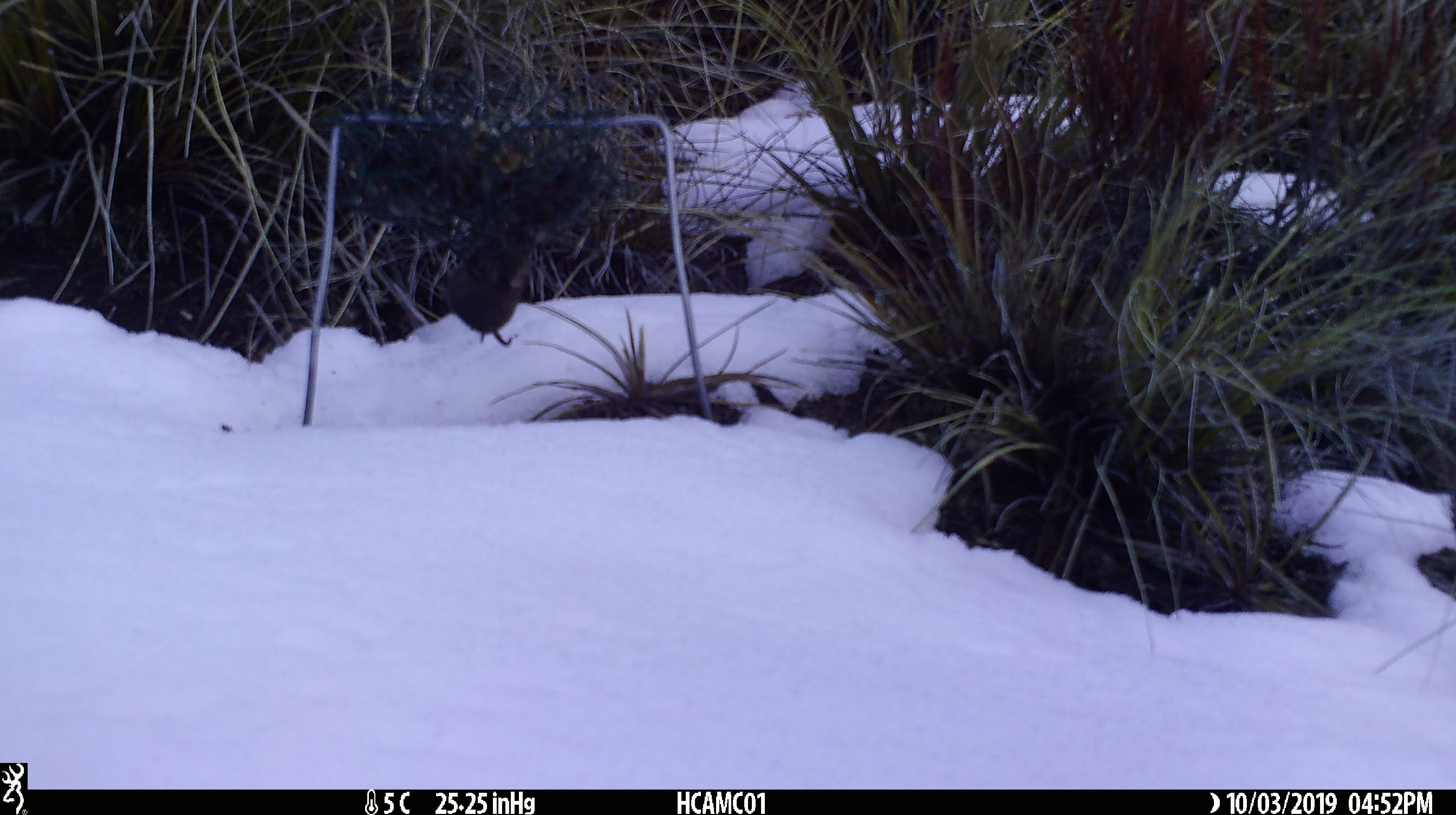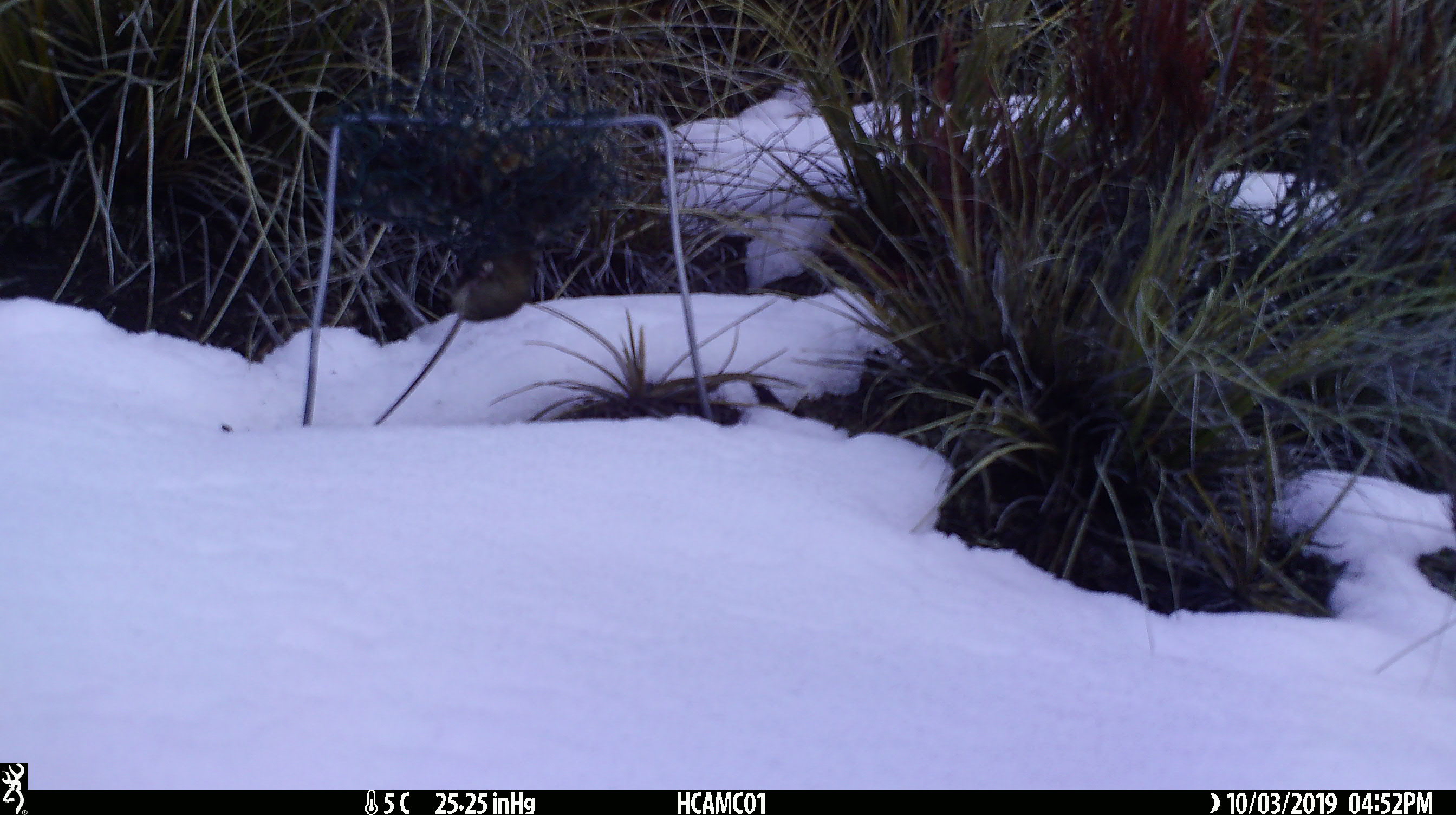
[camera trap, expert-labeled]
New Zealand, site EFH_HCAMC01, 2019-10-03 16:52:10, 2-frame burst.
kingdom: Animalia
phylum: Chordata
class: Mammalia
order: Rodentia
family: Muridae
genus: Mus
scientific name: Mus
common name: mouse